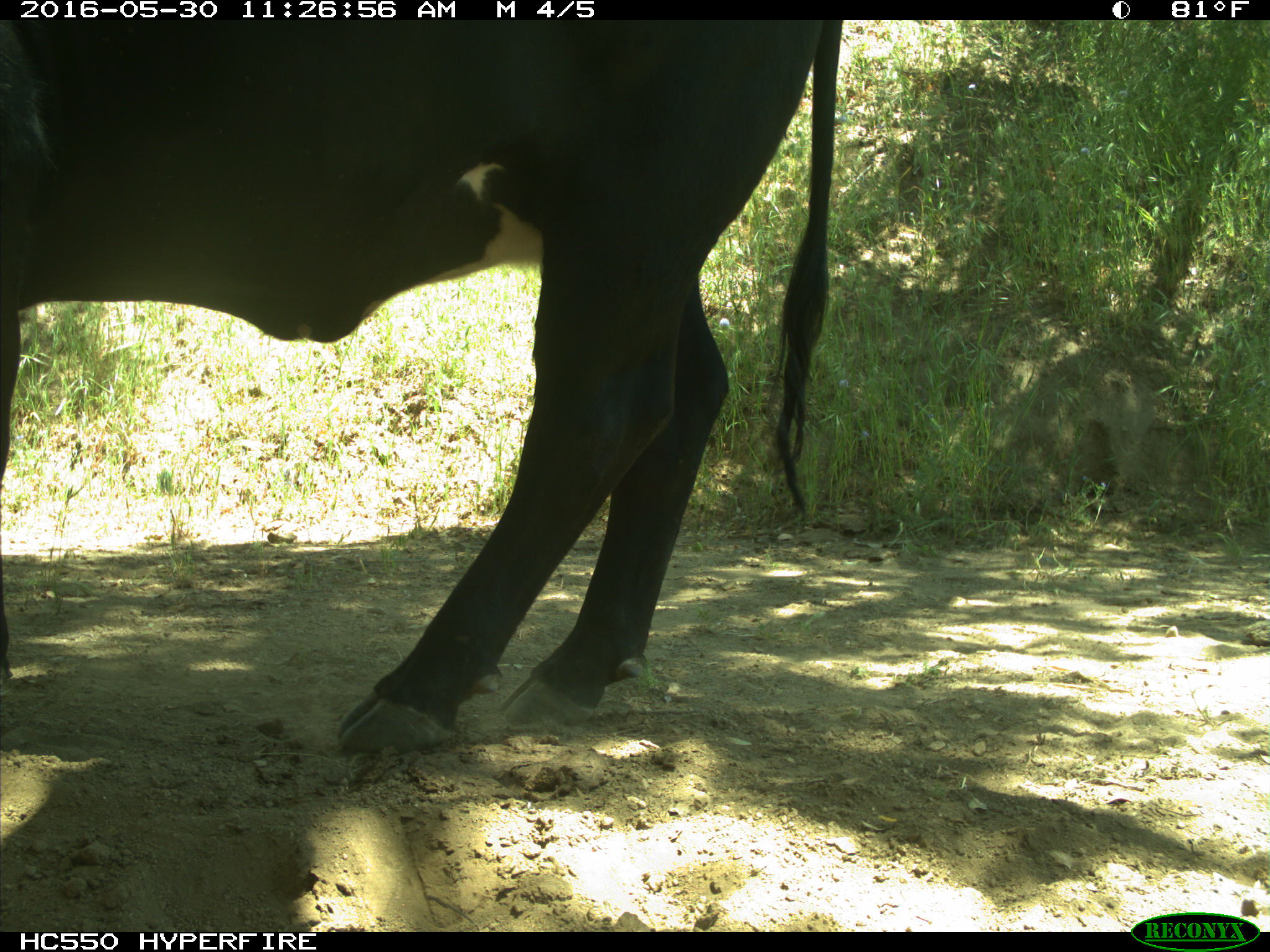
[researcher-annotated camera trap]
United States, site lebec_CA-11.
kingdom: Animalia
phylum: Chordata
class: Mammalia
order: Artiodactyla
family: Bovidae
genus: Bos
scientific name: Bos taurus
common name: domestic cow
Bos taurus (domestic cow).